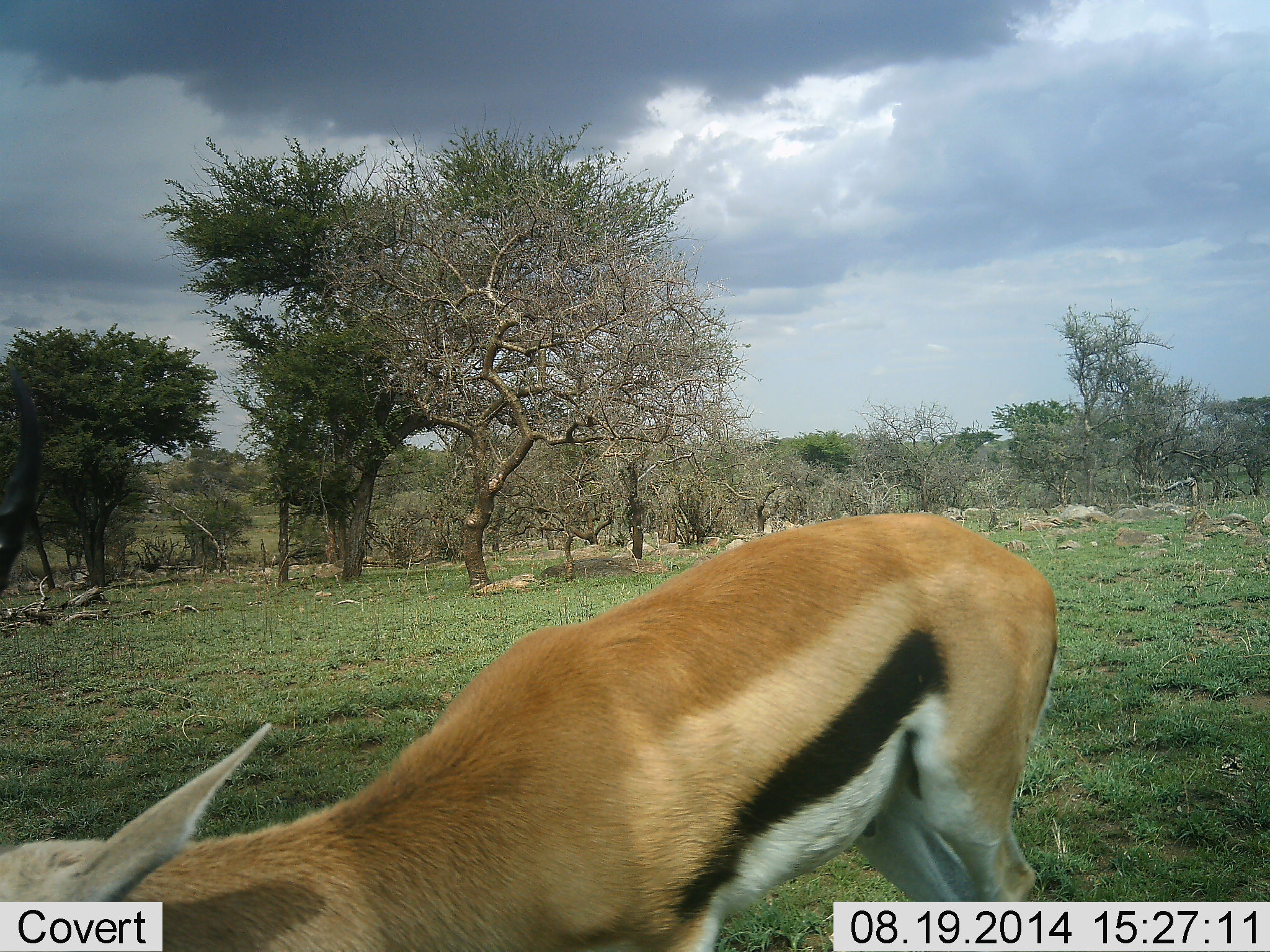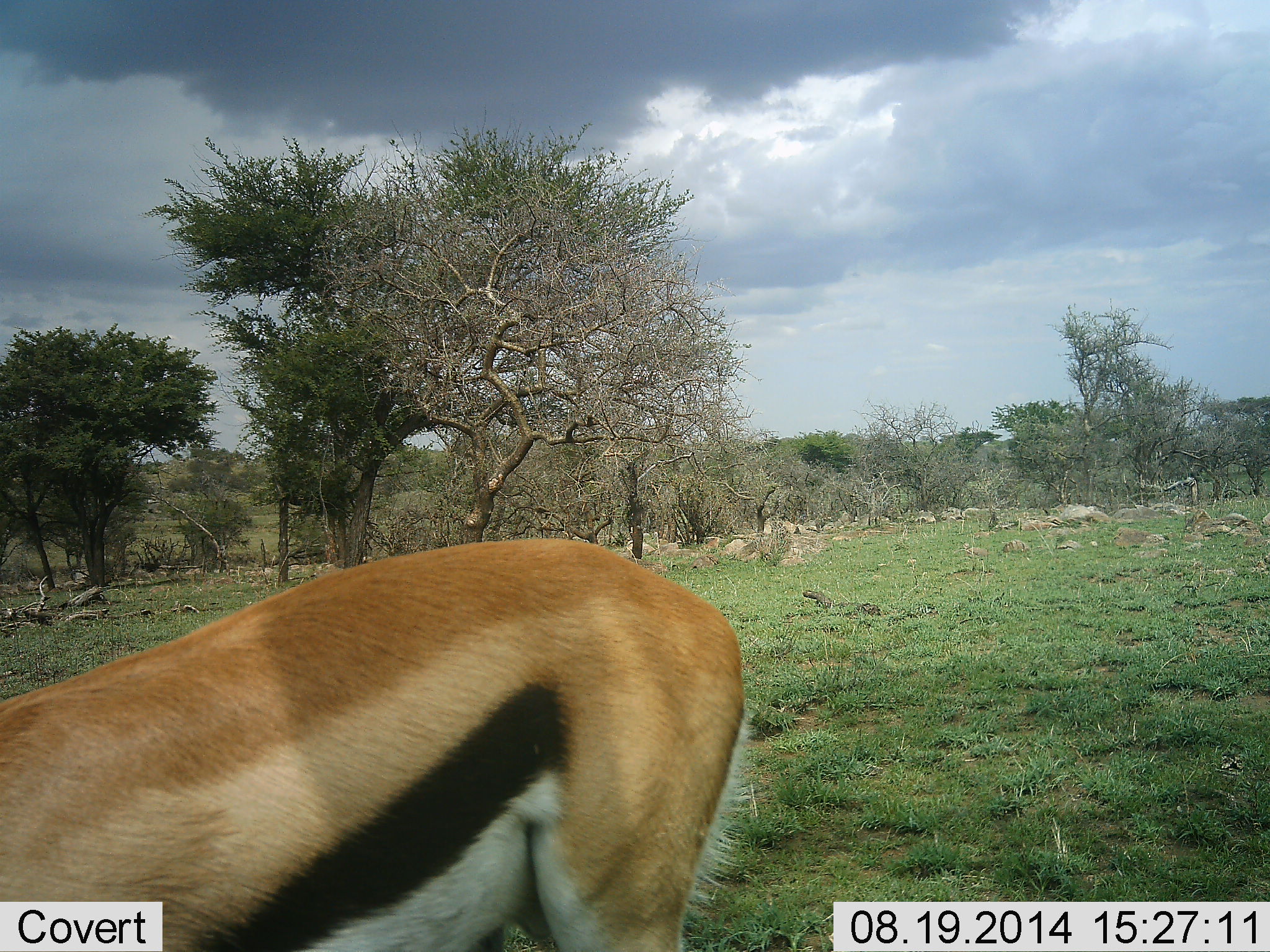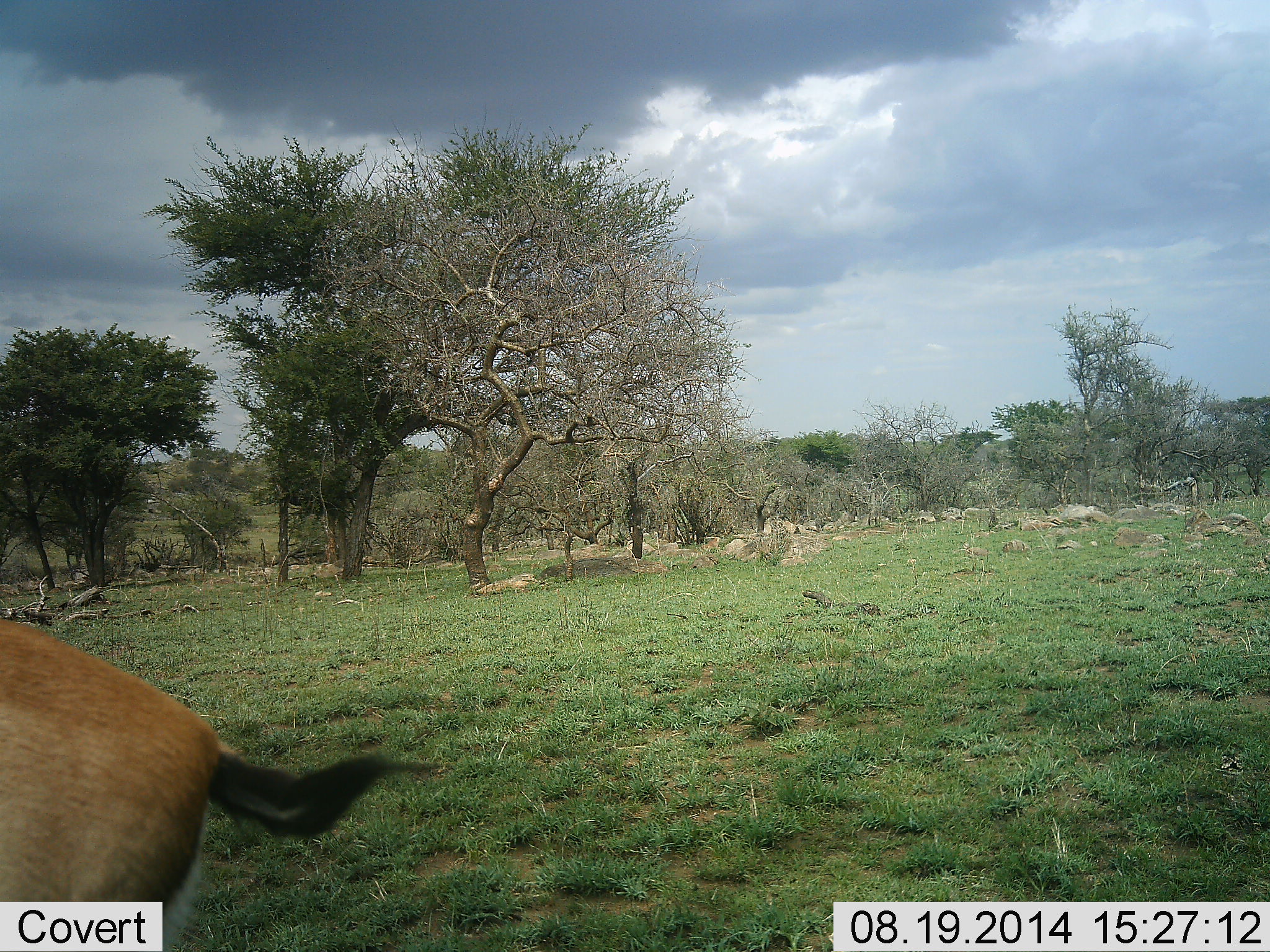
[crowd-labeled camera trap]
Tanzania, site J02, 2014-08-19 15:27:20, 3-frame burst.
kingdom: Animalia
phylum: Chordata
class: Mammalia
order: Artiodactyla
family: Bovidae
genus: Eudorcas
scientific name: Eudorcas thomsonii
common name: thomson's gazelle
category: gazellethomsons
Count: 1.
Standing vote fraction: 10%.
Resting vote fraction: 0%.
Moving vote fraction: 80%.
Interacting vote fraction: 0%.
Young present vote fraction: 0%.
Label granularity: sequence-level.